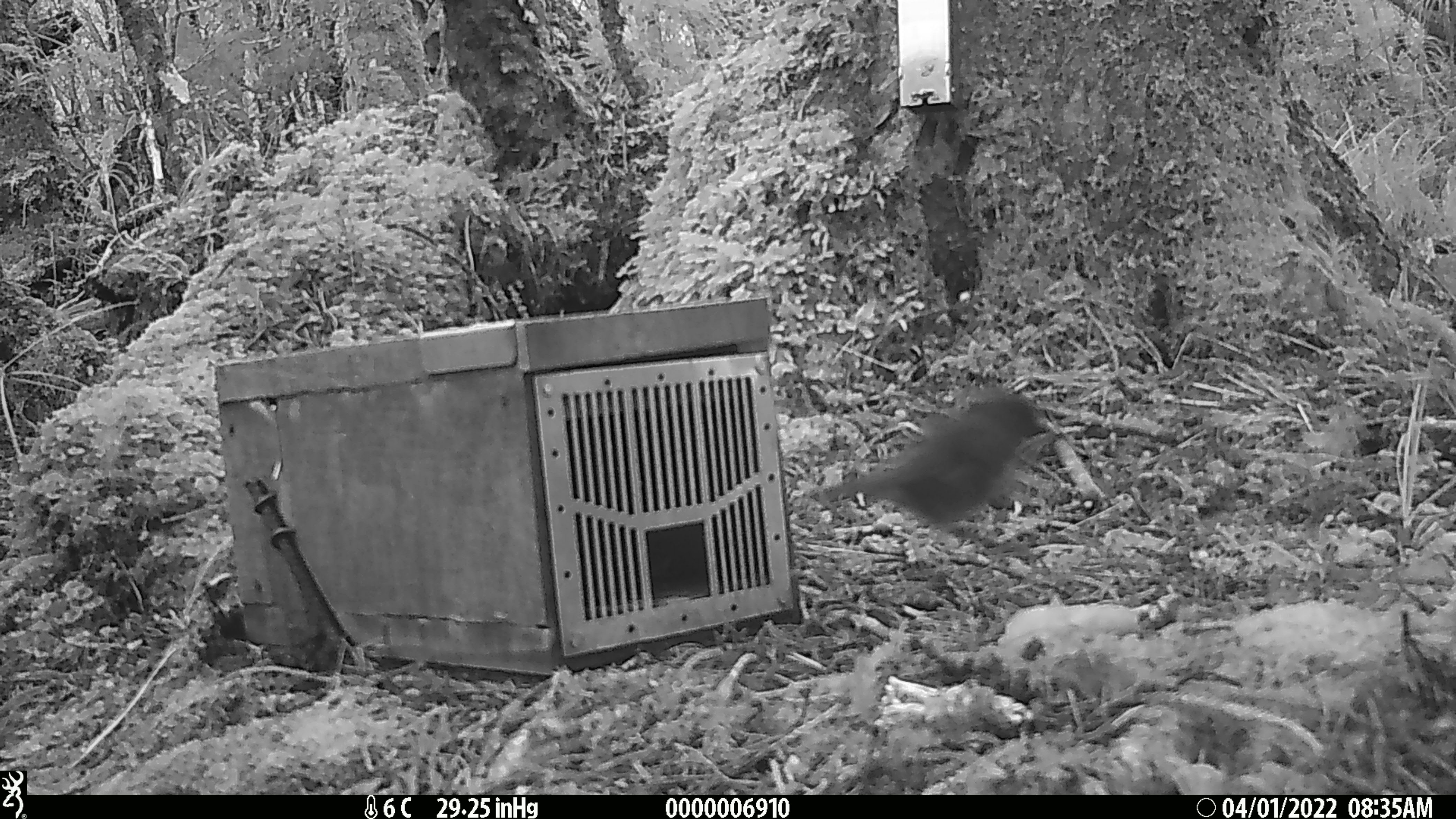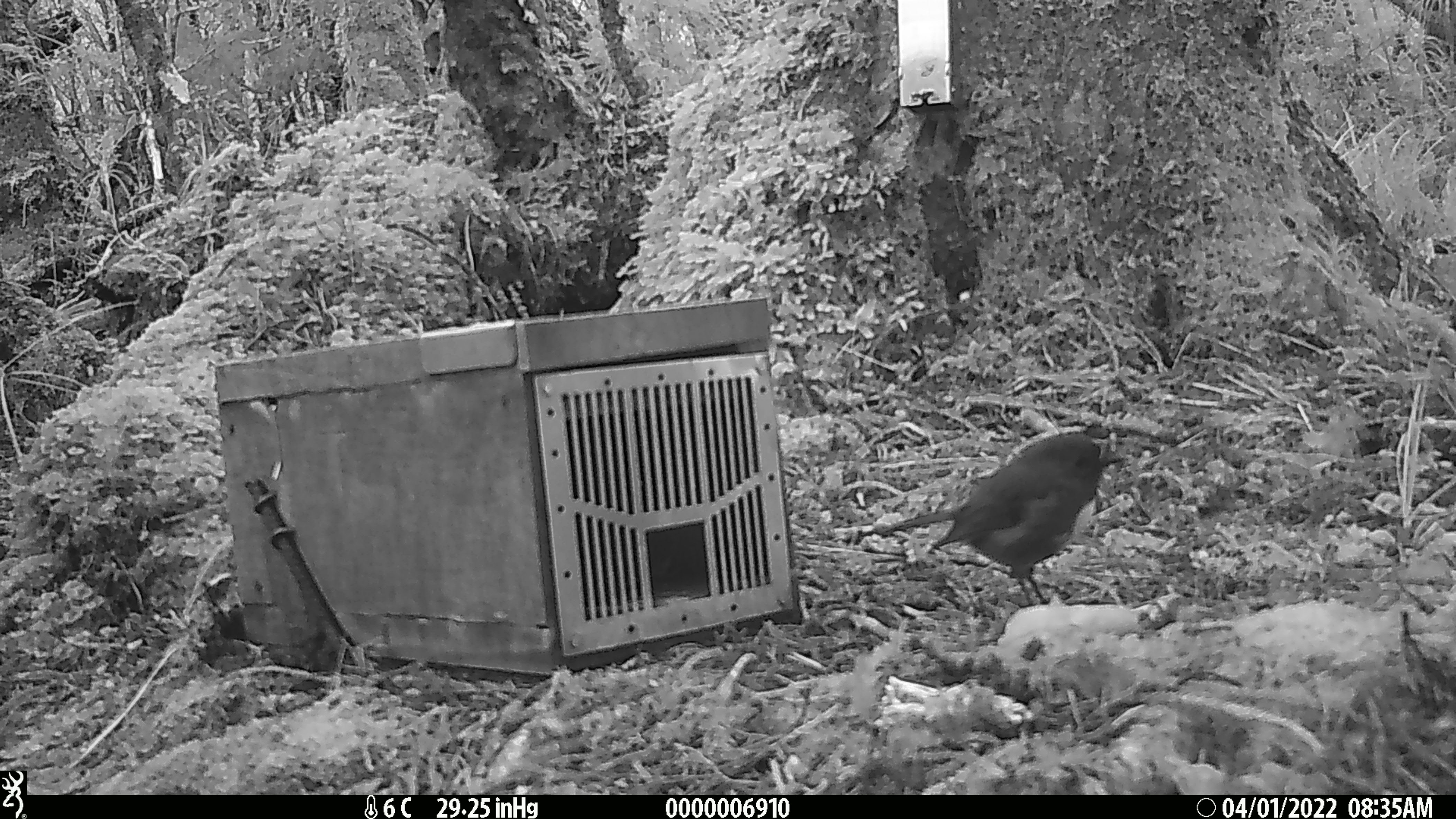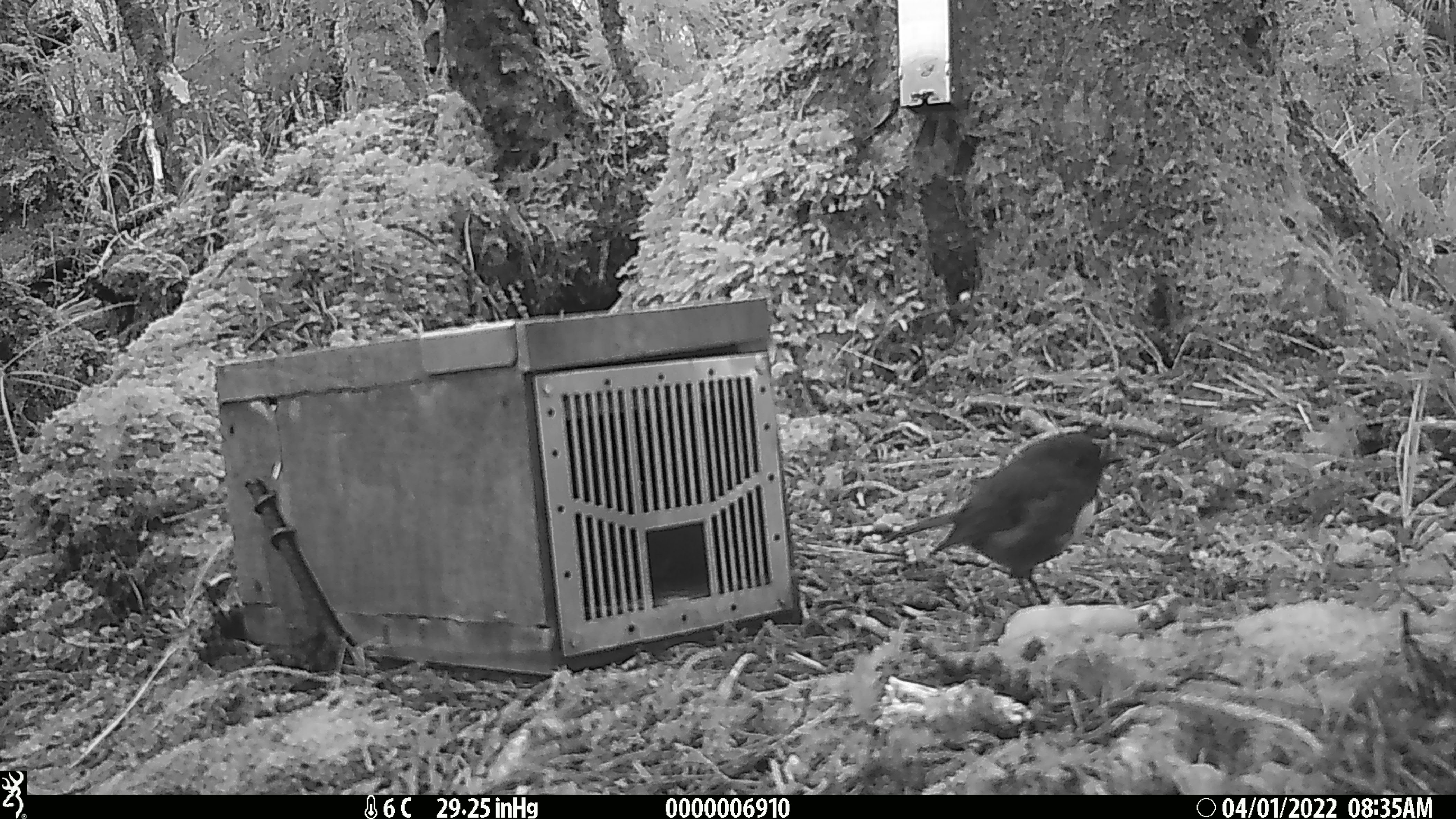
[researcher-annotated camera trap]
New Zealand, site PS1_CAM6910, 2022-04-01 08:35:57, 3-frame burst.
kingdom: Animalia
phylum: Chordata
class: Aves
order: Passeriformes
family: Petroicidae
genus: Petroica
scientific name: Petroica australis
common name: new zealand robin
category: robin